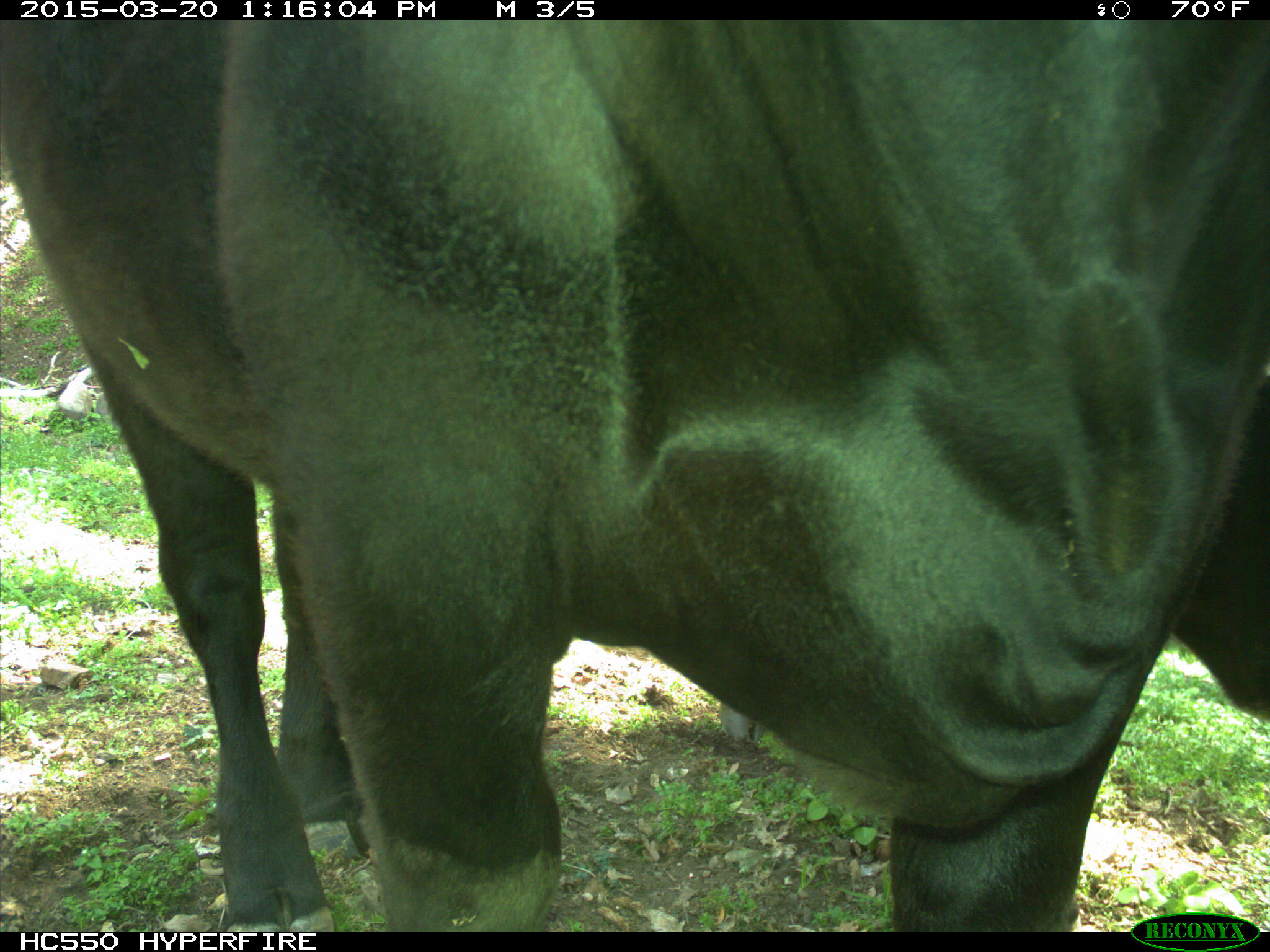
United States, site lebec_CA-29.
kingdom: Animalia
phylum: Chordata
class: Mammalia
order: Artiodactyla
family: Bovidae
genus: Bos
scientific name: Bos taurus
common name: domestic cow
Bos taurus (domestic cow).